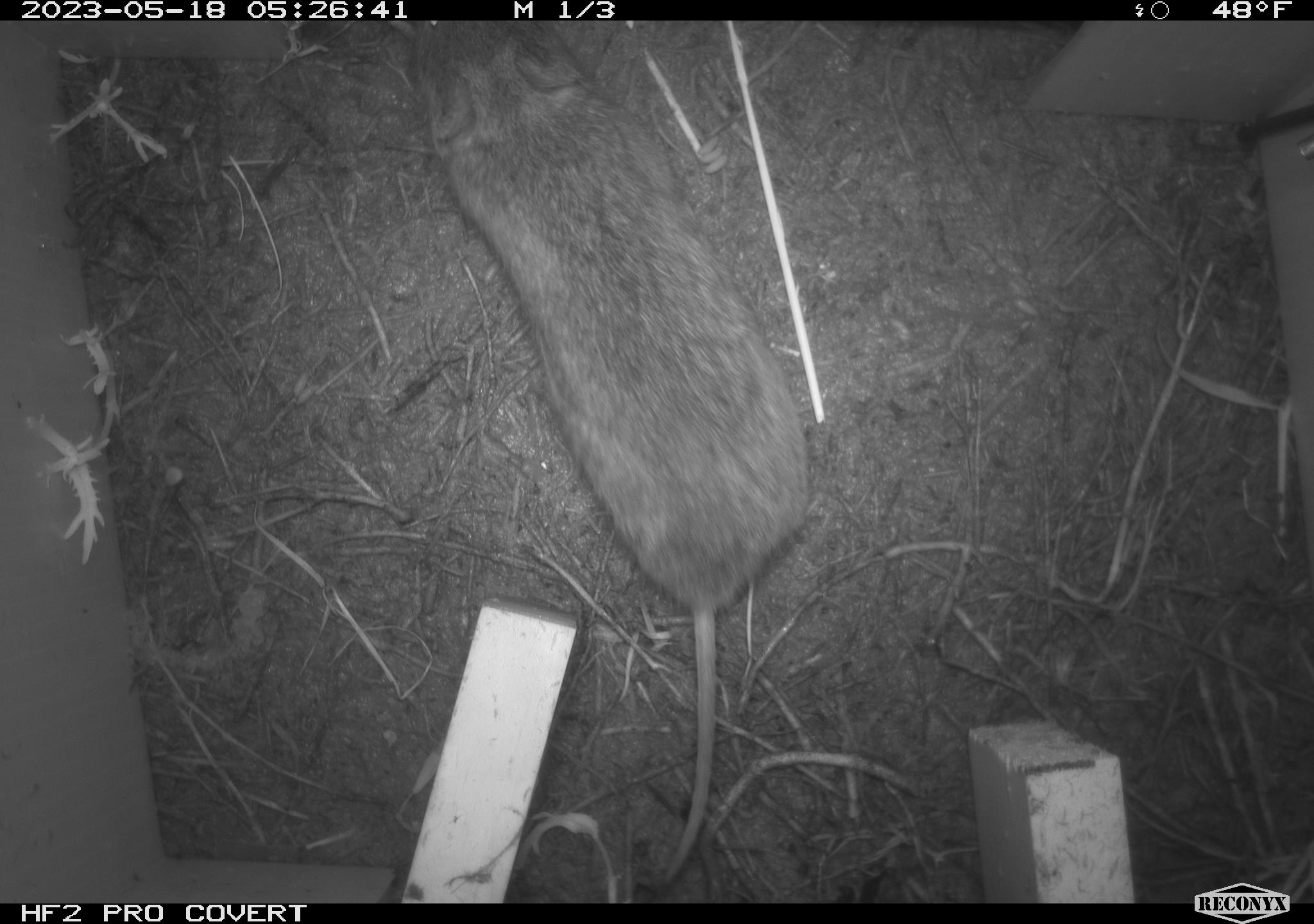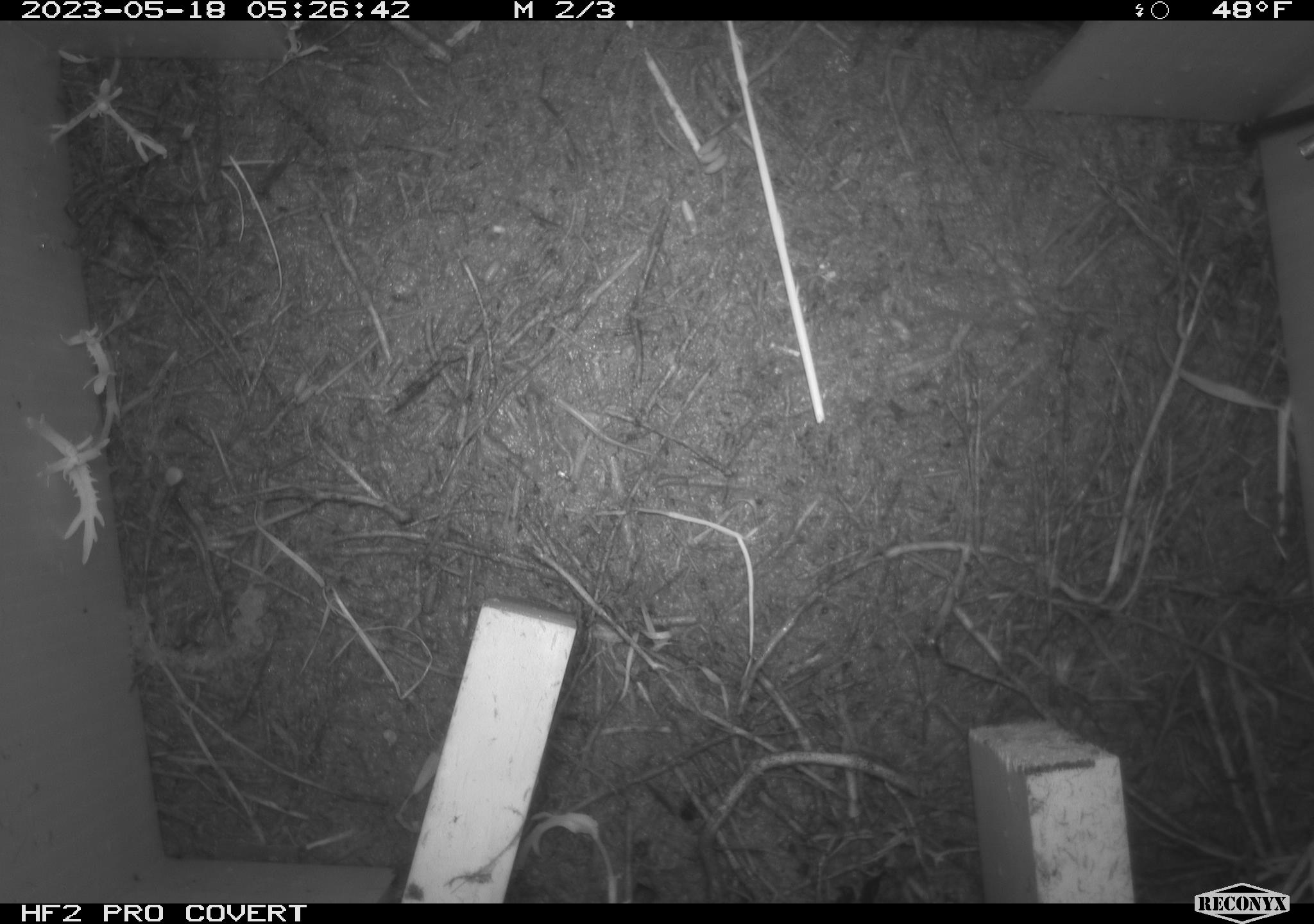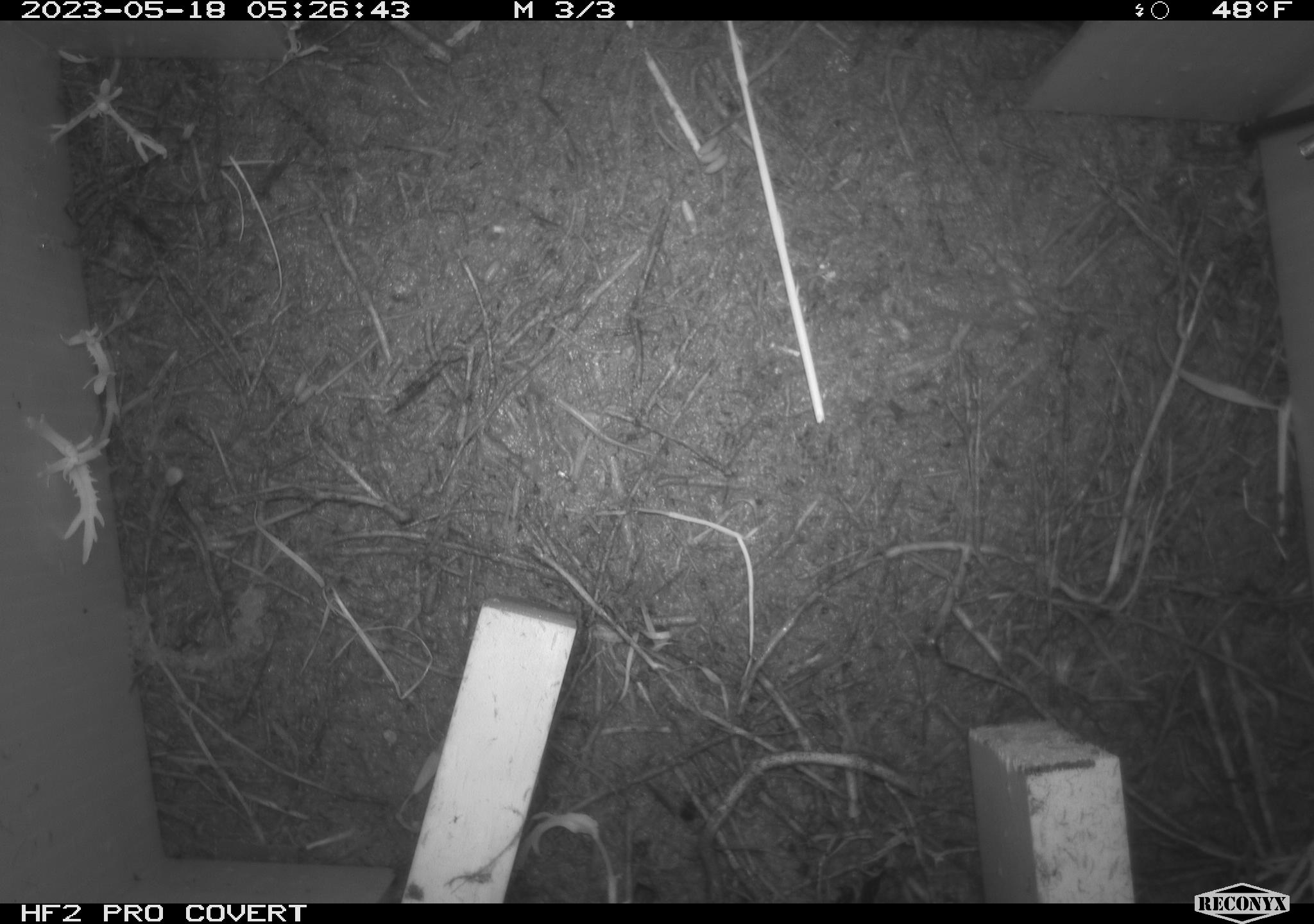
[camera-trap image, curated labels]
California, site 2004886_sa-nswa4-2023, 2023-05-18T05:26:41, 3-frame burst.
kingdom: Animalia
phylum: Chordata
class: Mammalia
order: Rodentia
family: Cricetidae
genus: Microtus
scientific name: Microtus californicus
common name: california vole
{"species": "california vole (Microtus californicus)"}